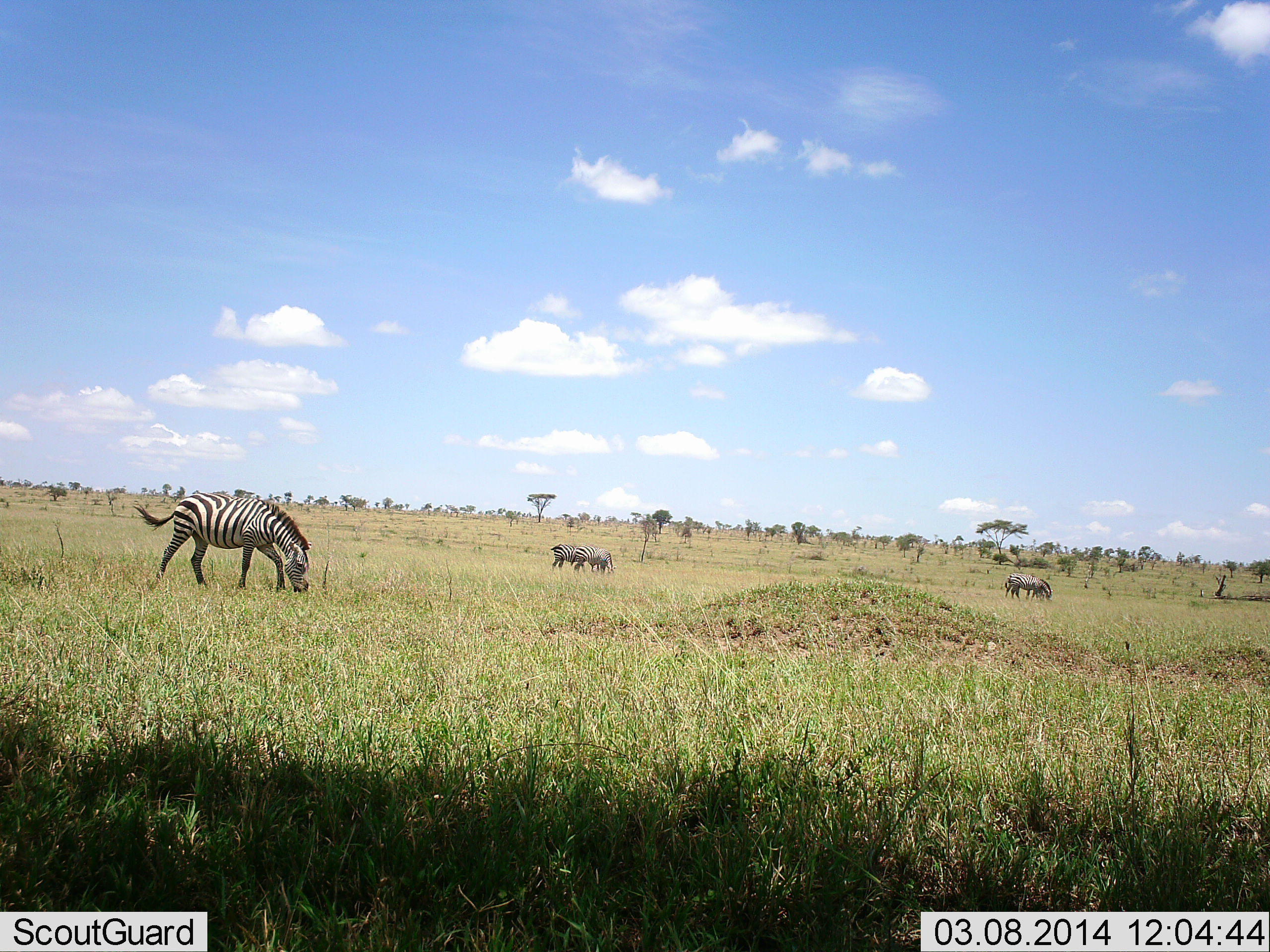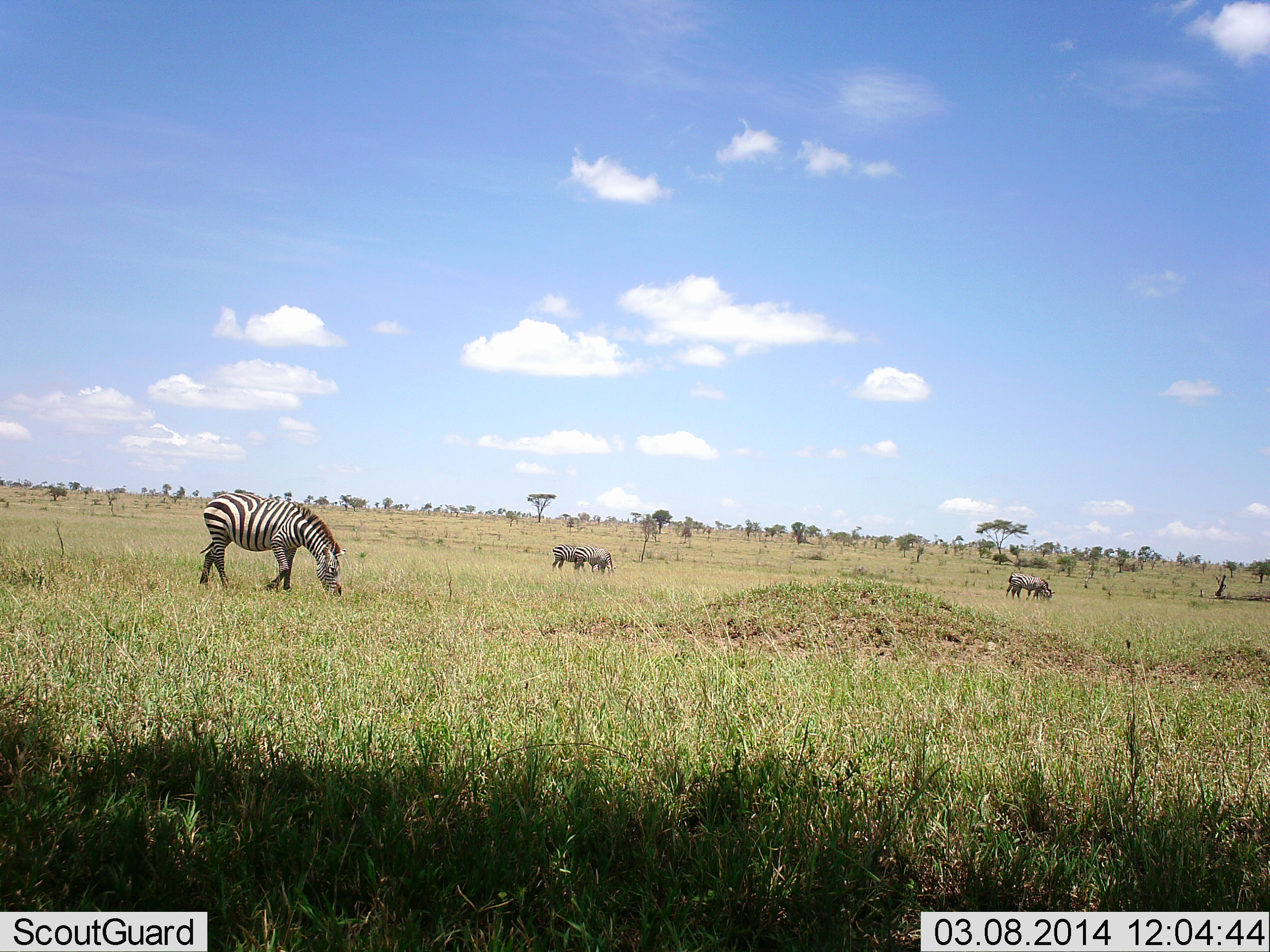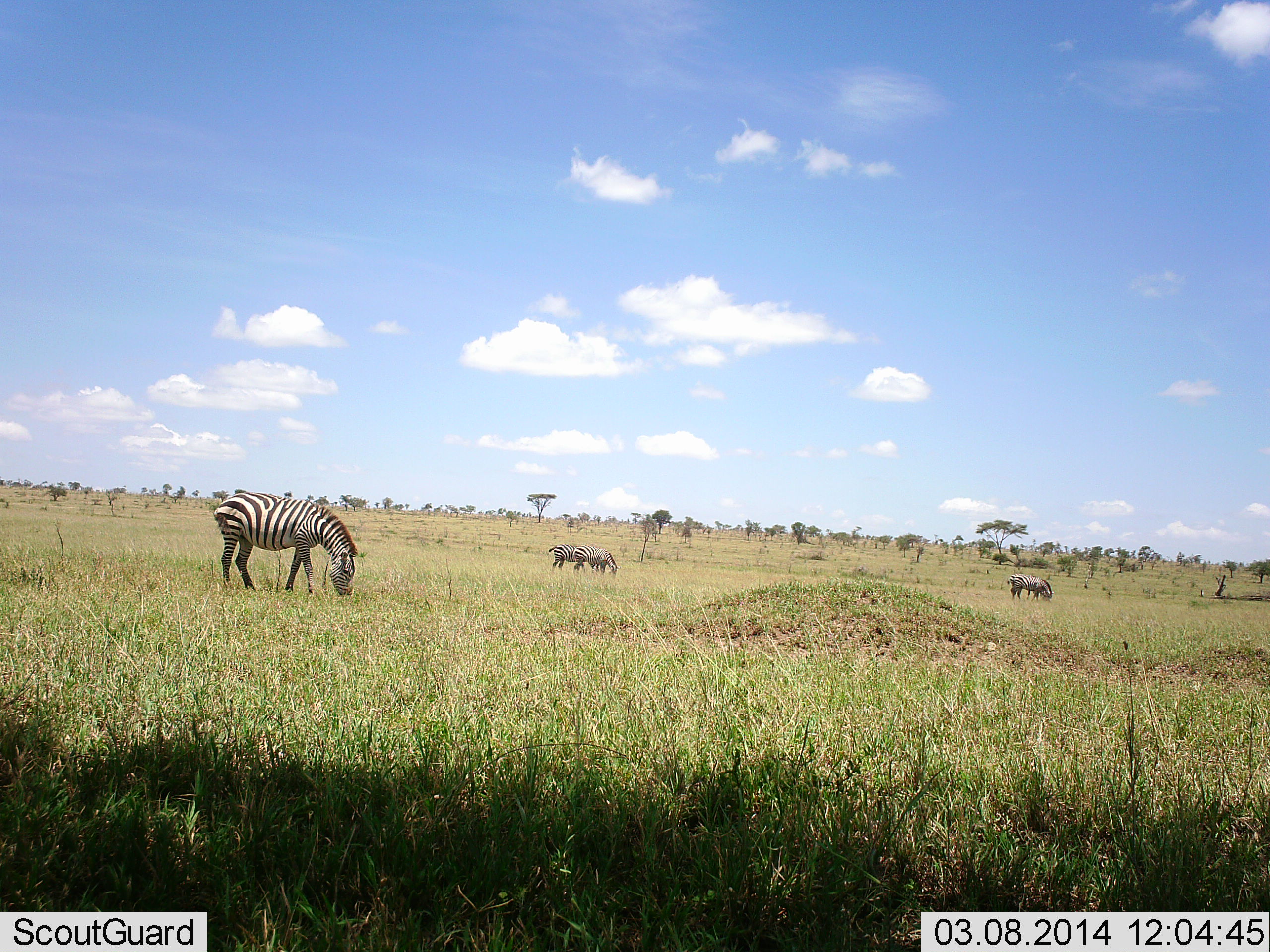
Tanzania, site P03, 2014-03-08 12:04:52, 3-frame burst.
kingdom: Animalia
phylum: Chordata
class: Mammalia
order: Perissodactyla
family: Equidae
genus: Equus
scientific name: Equus quagga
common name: plains zebra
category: zebra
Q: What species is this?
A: Zebra (plains zebra) (Equus quagga).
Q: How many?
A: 5.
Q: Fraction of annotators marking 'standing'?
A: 27%.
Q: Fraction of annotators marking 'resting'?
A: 0%.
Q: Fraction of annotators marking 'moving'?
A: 18%.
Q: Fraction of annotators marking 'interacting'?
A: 0%.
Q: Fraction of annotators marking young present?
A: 0%.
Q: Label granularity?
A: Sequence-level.